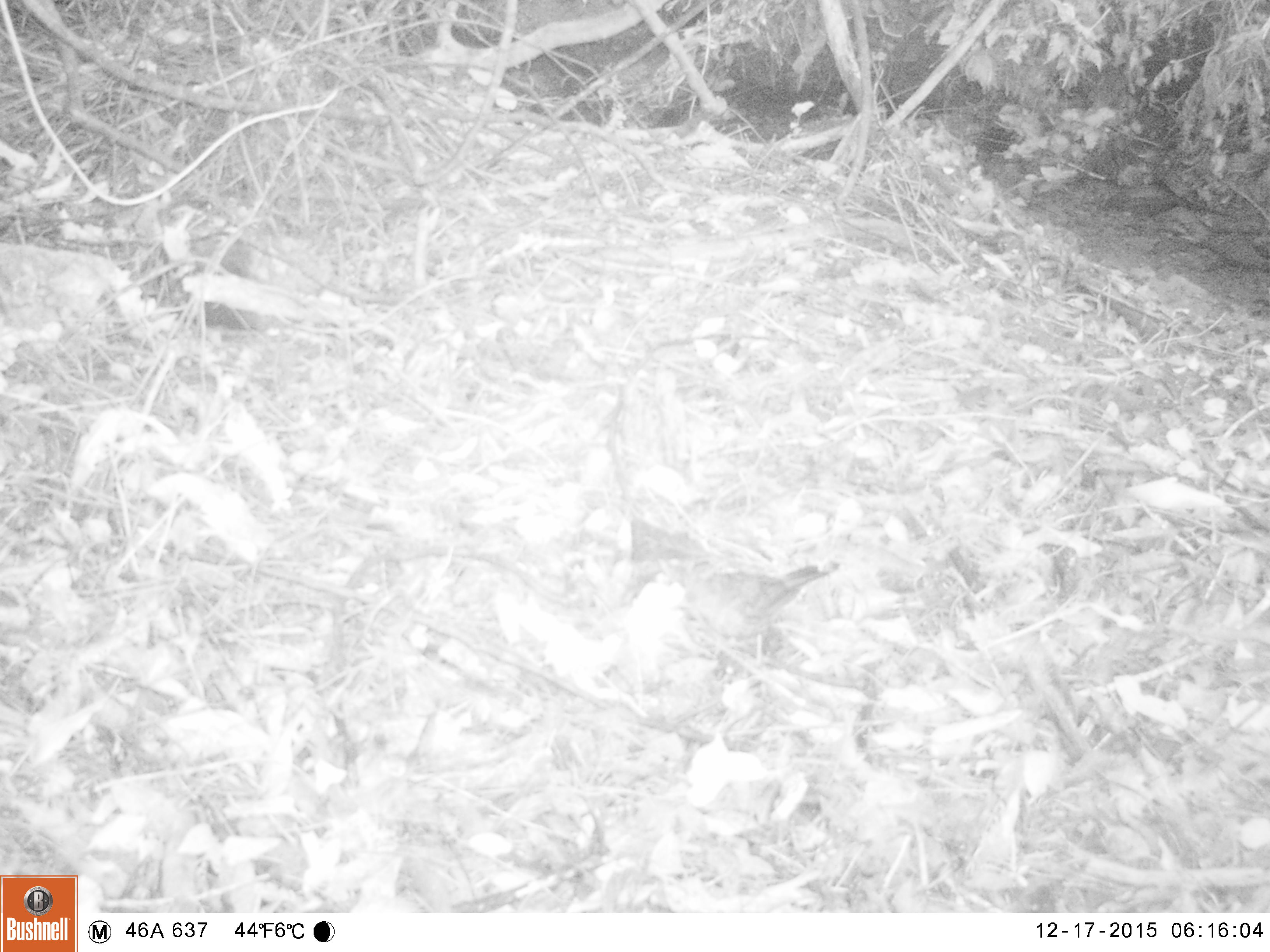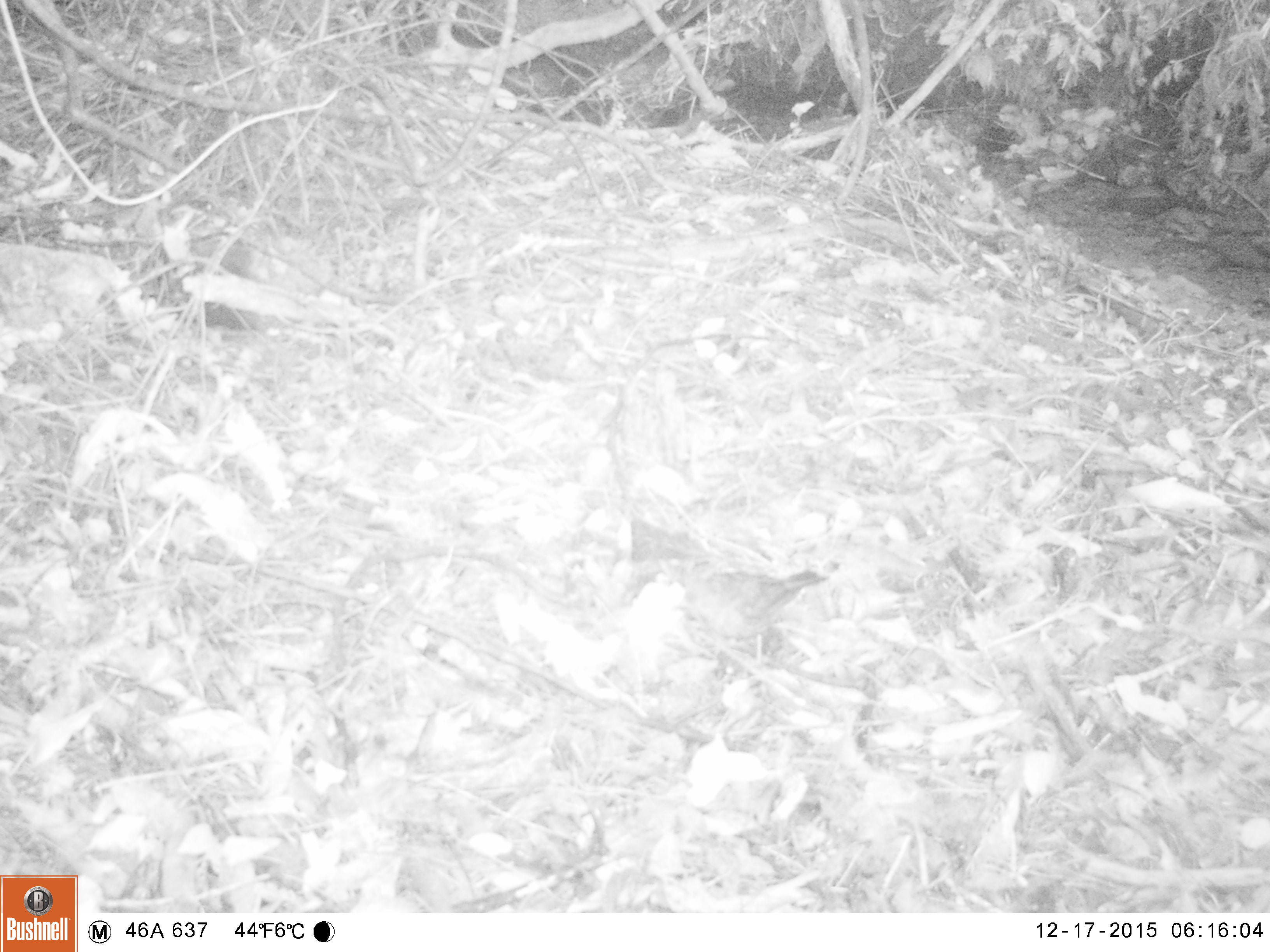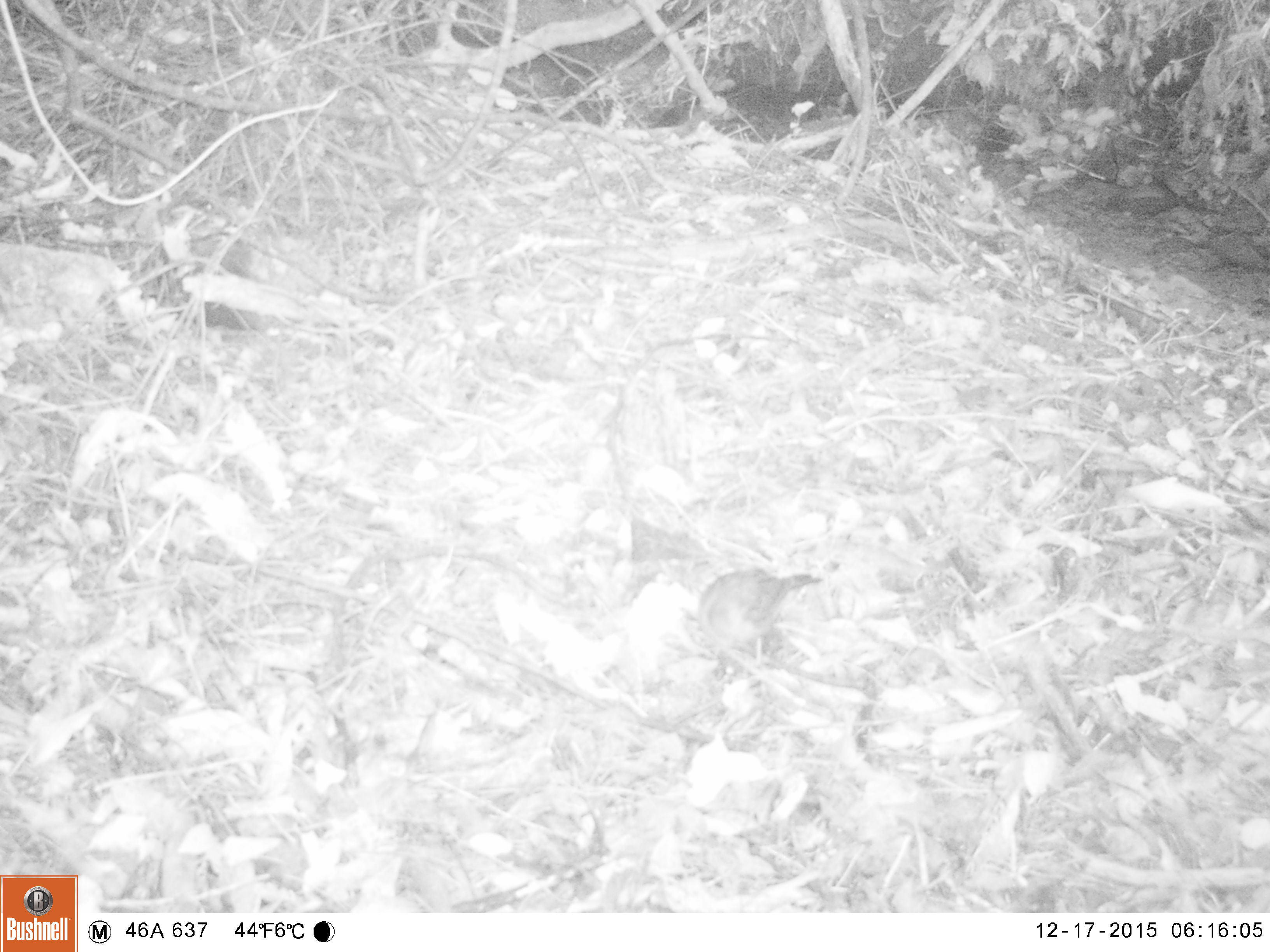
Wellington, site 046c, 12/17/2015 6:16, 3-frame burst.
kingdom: Animalia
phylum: Chordata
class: Aves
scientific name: Aves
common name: bird